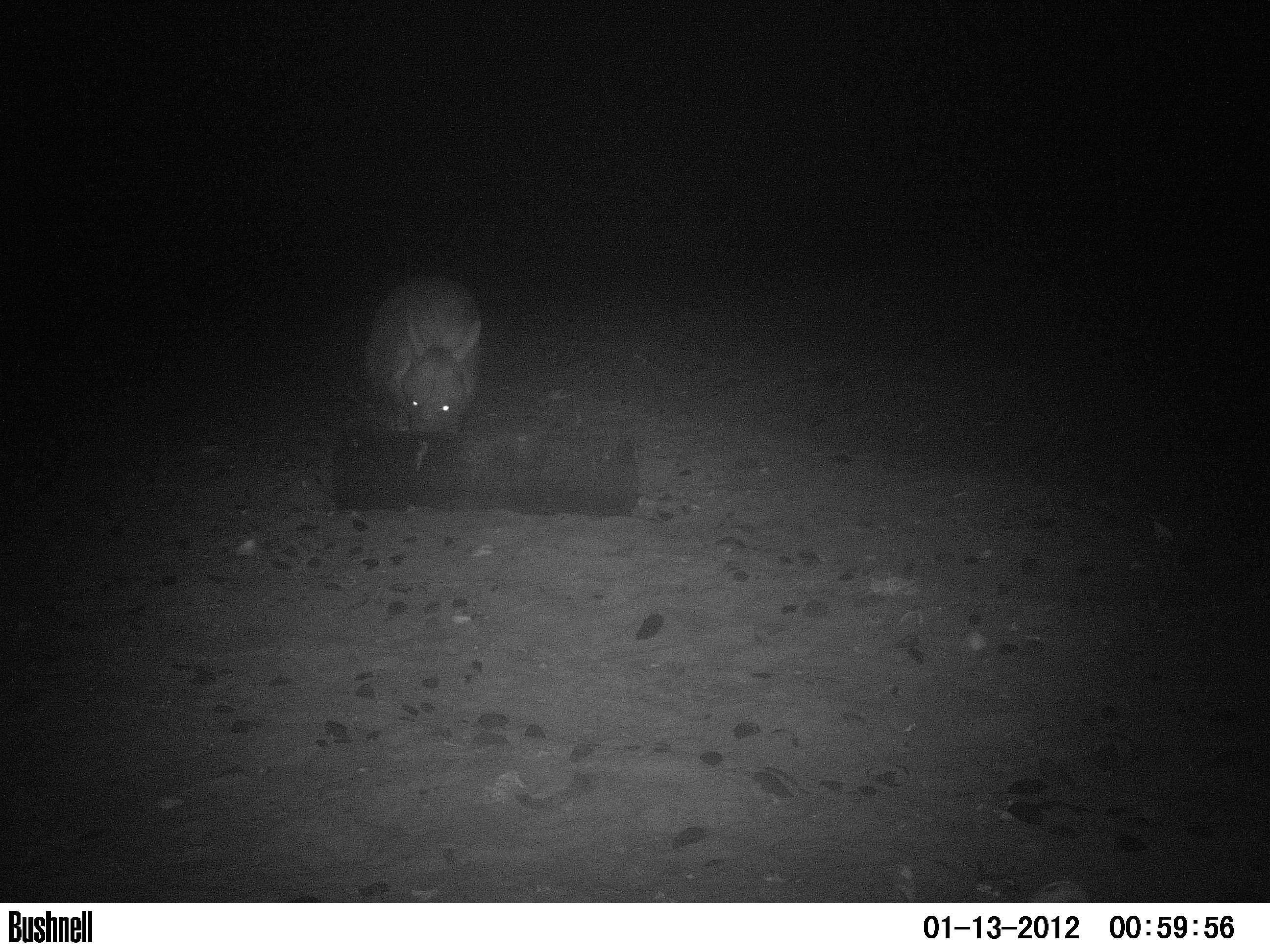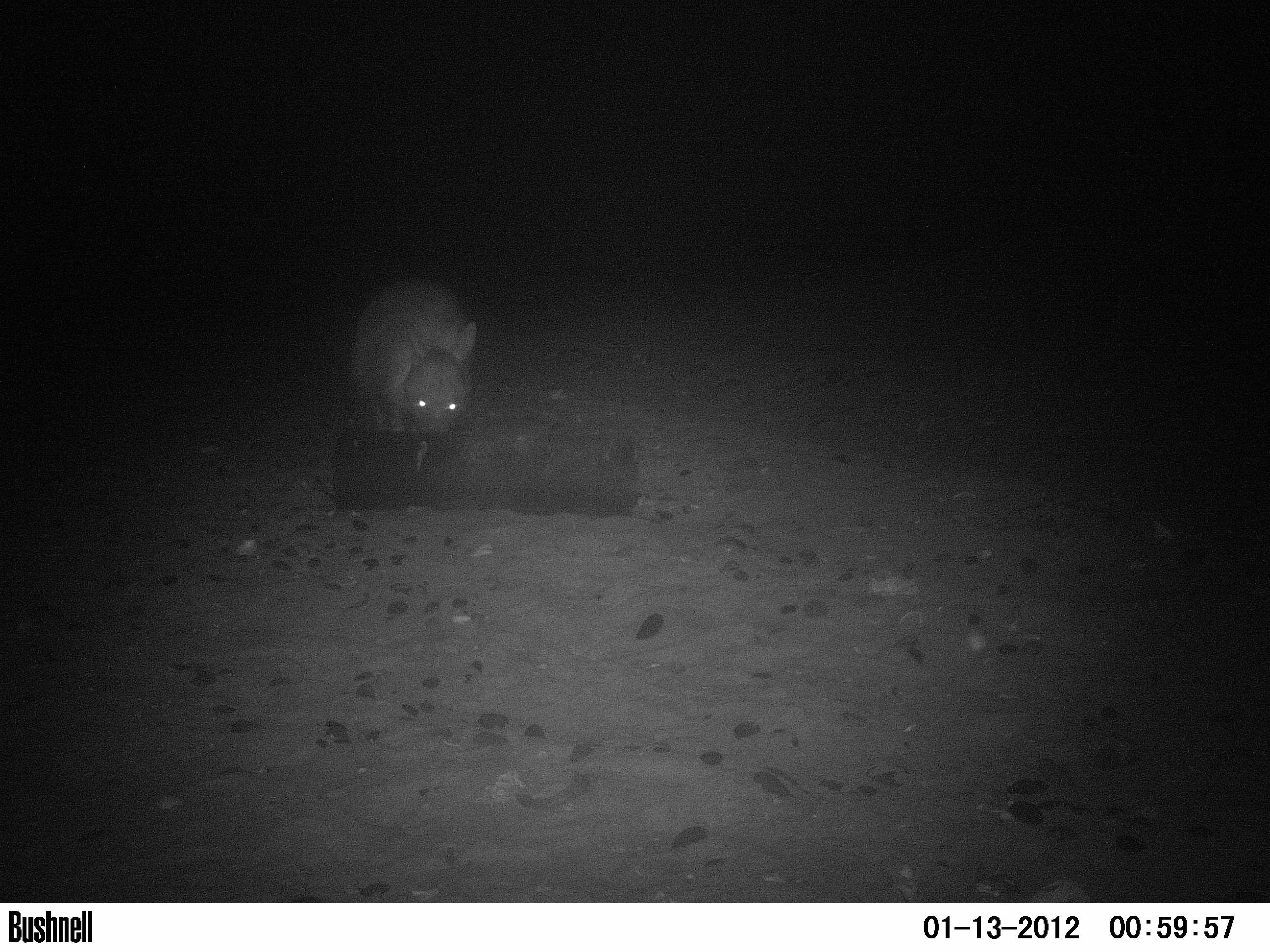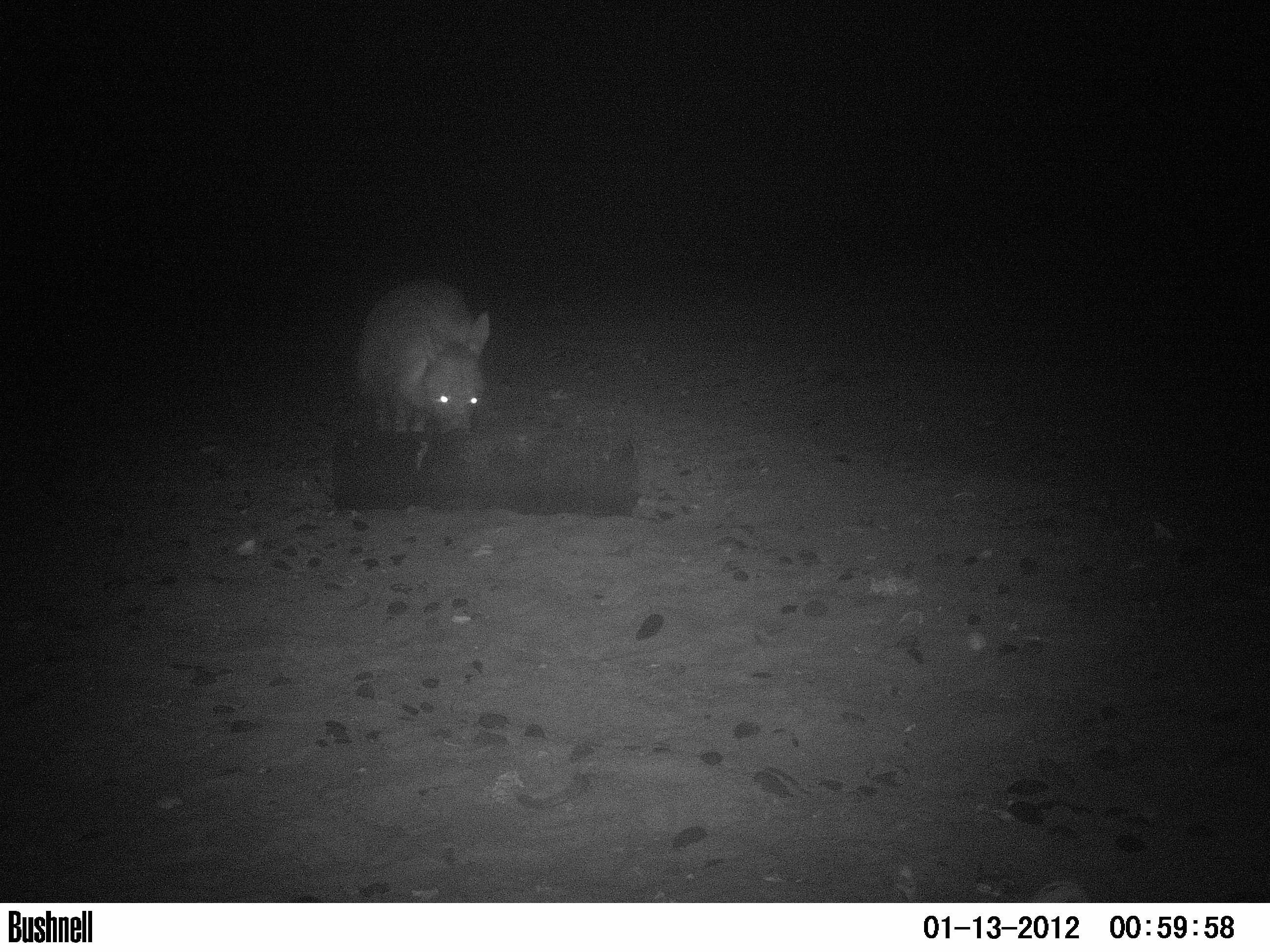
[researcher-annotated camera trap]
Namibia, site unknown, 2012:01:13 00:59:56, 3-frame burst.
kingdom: Animalia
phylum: Chordata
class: Mammalia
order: Carnivora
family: Hyaenidae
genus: Parahyaena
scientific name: Parahyaena brunnea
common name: brown hyena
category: hyaena brunnea